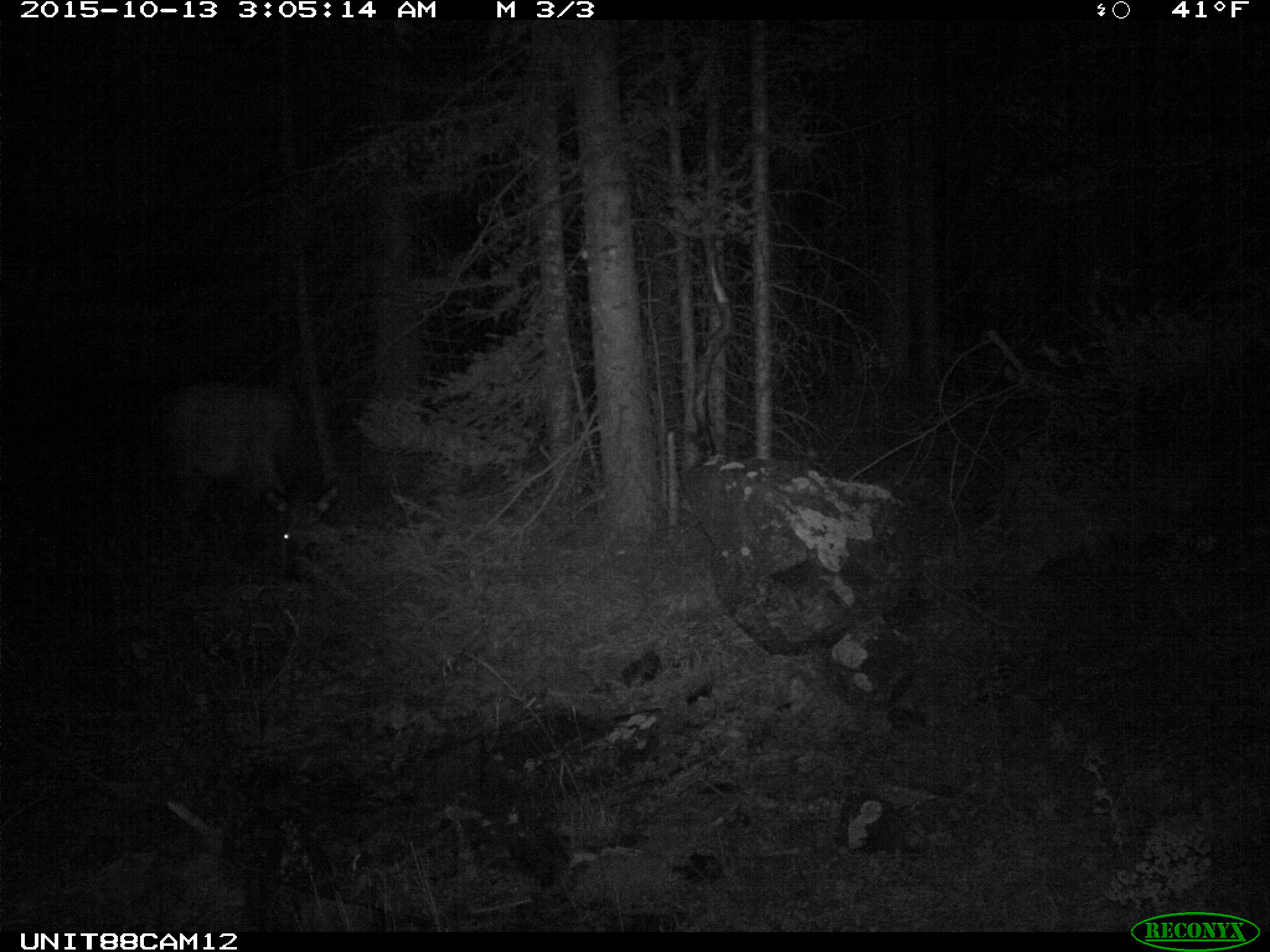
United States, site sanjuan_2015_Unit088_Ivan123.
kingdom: Animalia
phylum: Chordata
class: Mammalia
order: Artiodactyla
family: Cervidae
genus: Cervus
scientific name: Cervus elaphus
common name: red deer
Cervus elaphus (red deer).